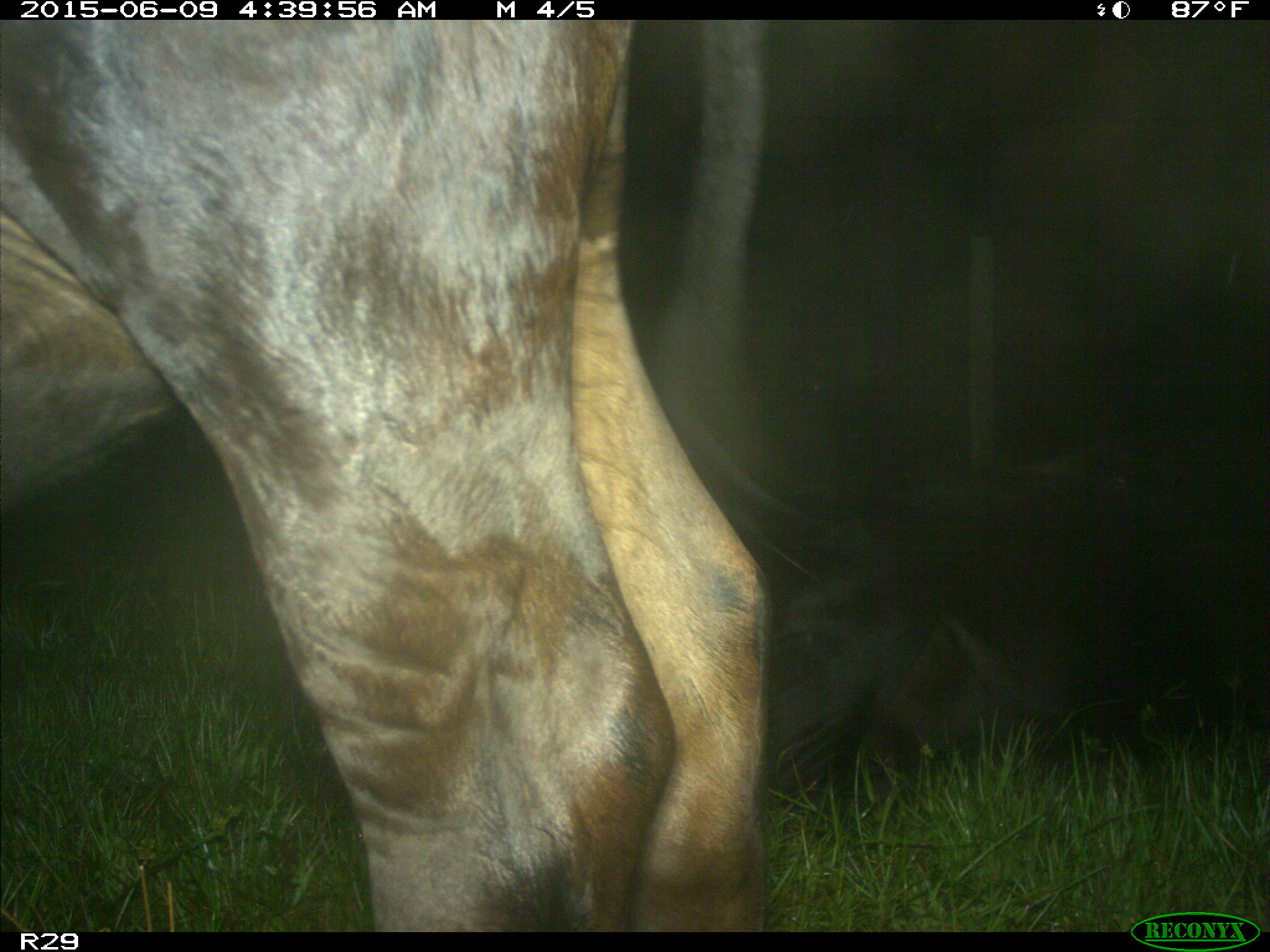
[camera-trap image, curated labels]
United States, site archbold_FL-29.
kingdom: Animalia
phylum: Chordata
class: Mammalia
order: Artiodactyla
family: Bovidae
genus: Bos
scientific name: Bos taurus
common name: domestic cow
Bos taurus (domestic cow).